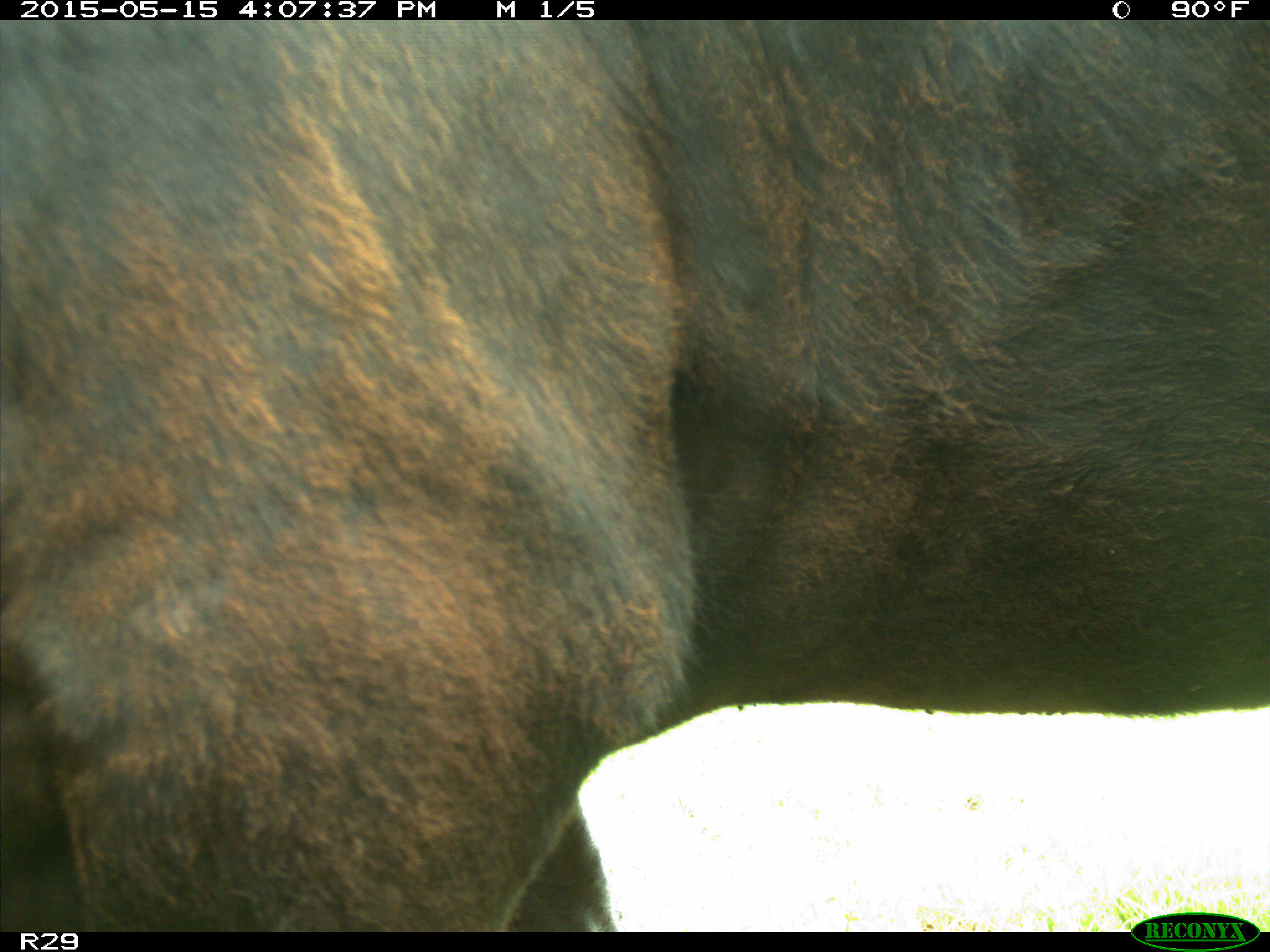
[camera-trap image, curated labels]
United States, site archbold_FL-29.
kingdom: Animalia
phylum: Chordata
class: Mammalia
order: Artiodactyla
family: Bovidae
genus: Bos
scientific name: Bos taurus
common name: domestic cow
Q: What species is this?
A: Bos taurus (domestic cow).